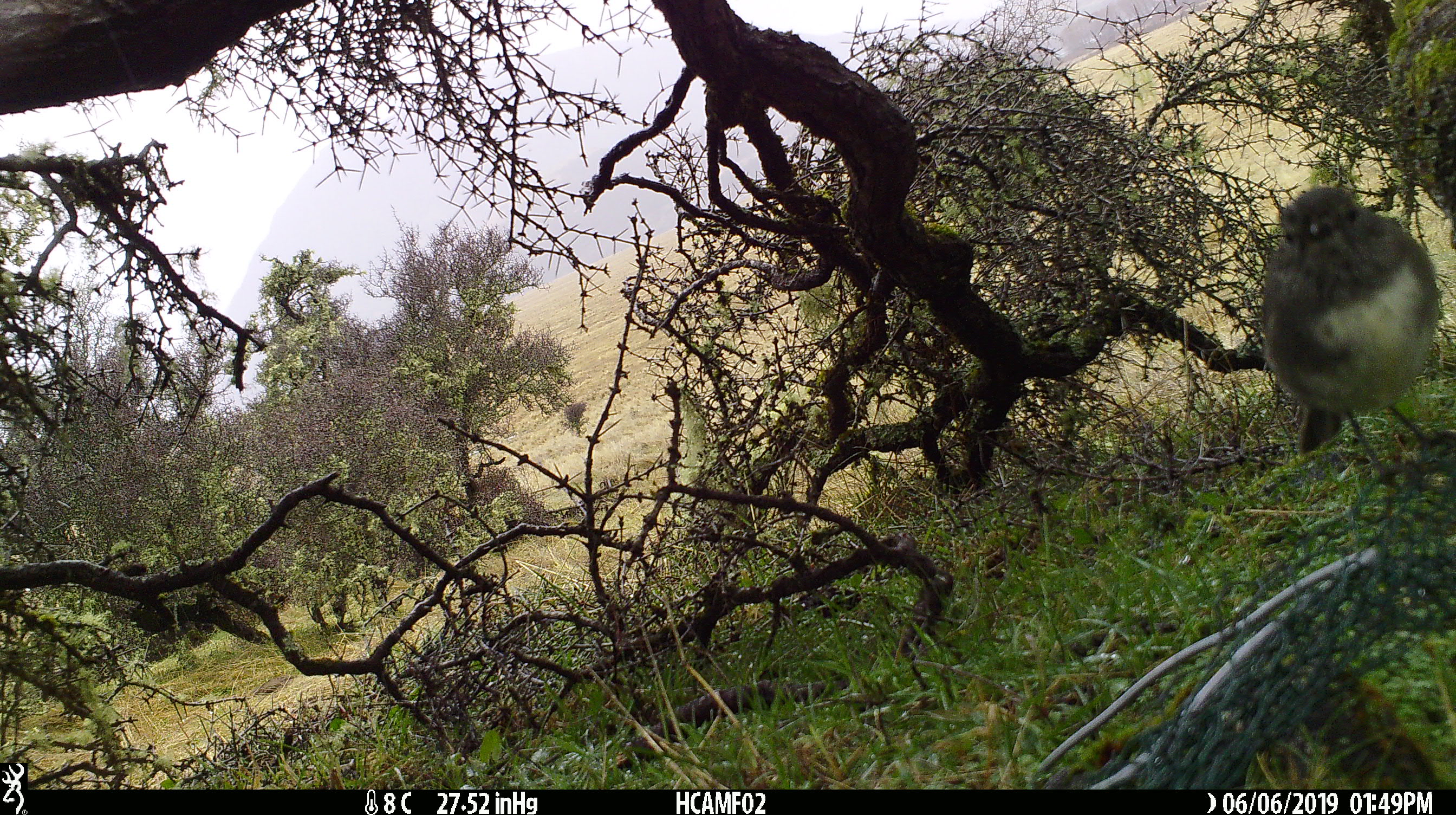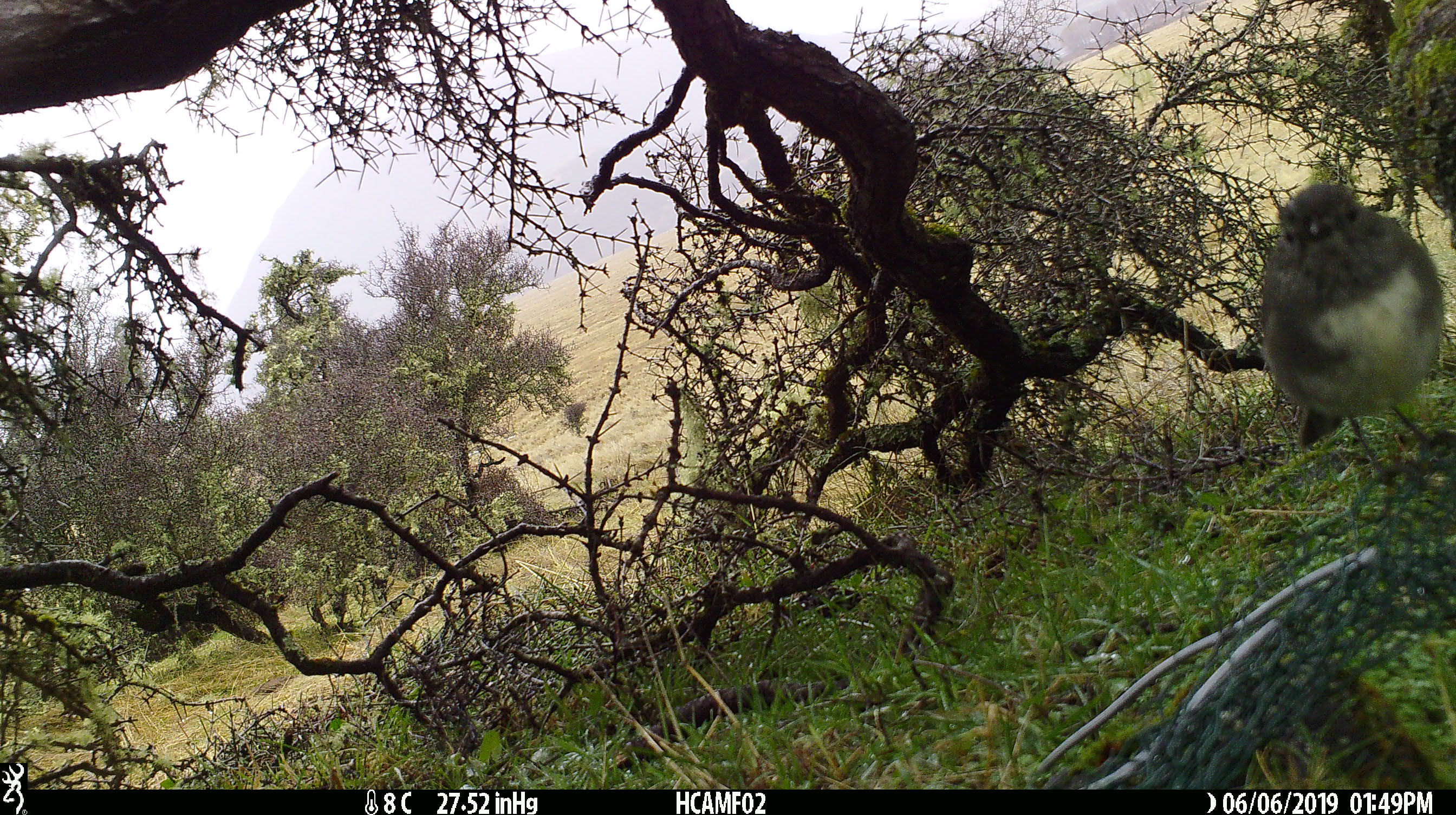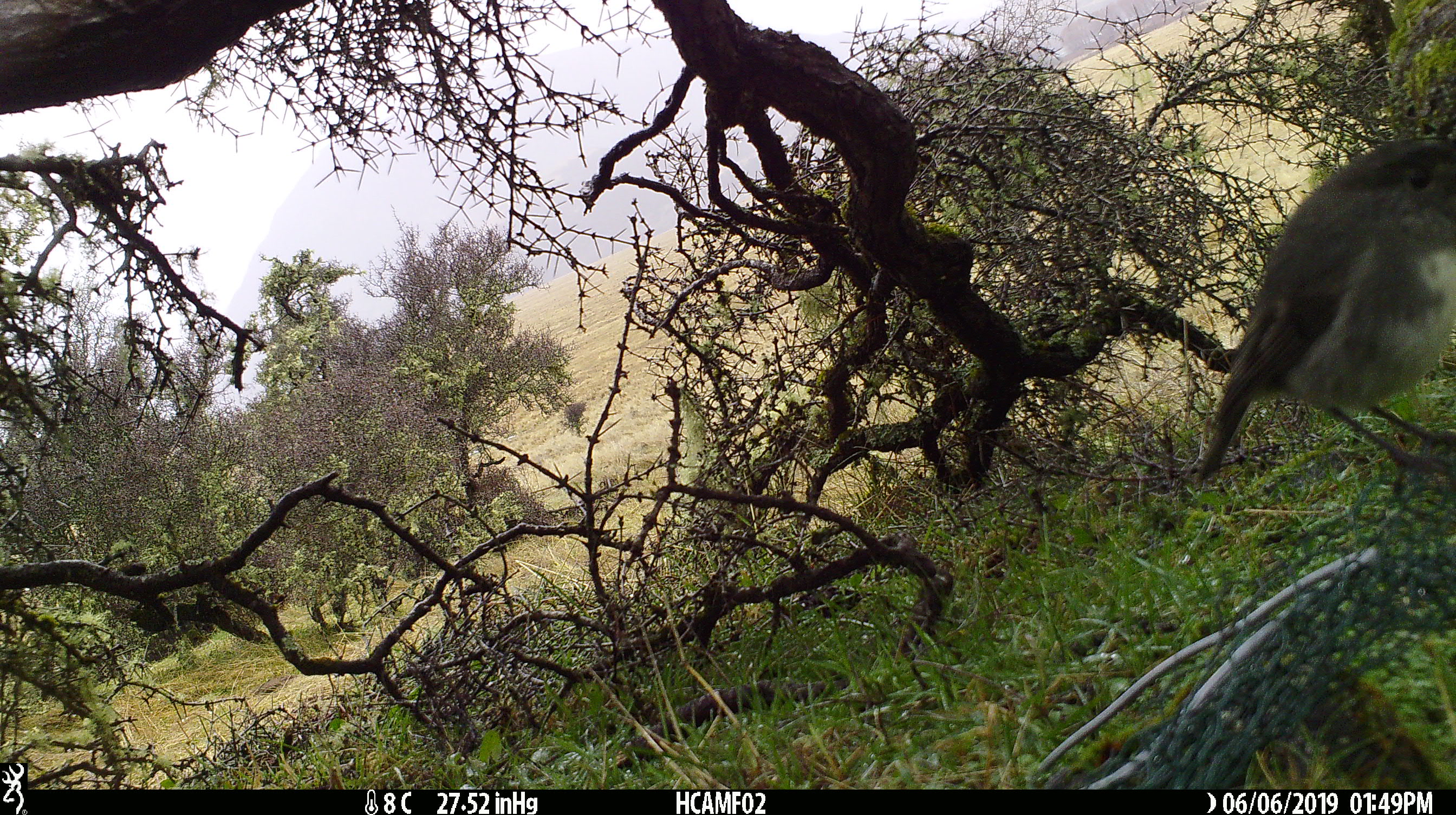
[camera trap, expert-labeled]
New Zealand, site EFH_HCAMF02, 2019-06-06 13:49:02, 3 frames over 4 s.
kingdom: Animalia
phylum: Chordata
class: Aves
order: Passeriformes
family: Petroicidae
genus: Petroica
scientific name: Petroica australis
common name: new zealand robin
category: robin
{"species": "robin (new zealand robin) (Petroica australis)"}